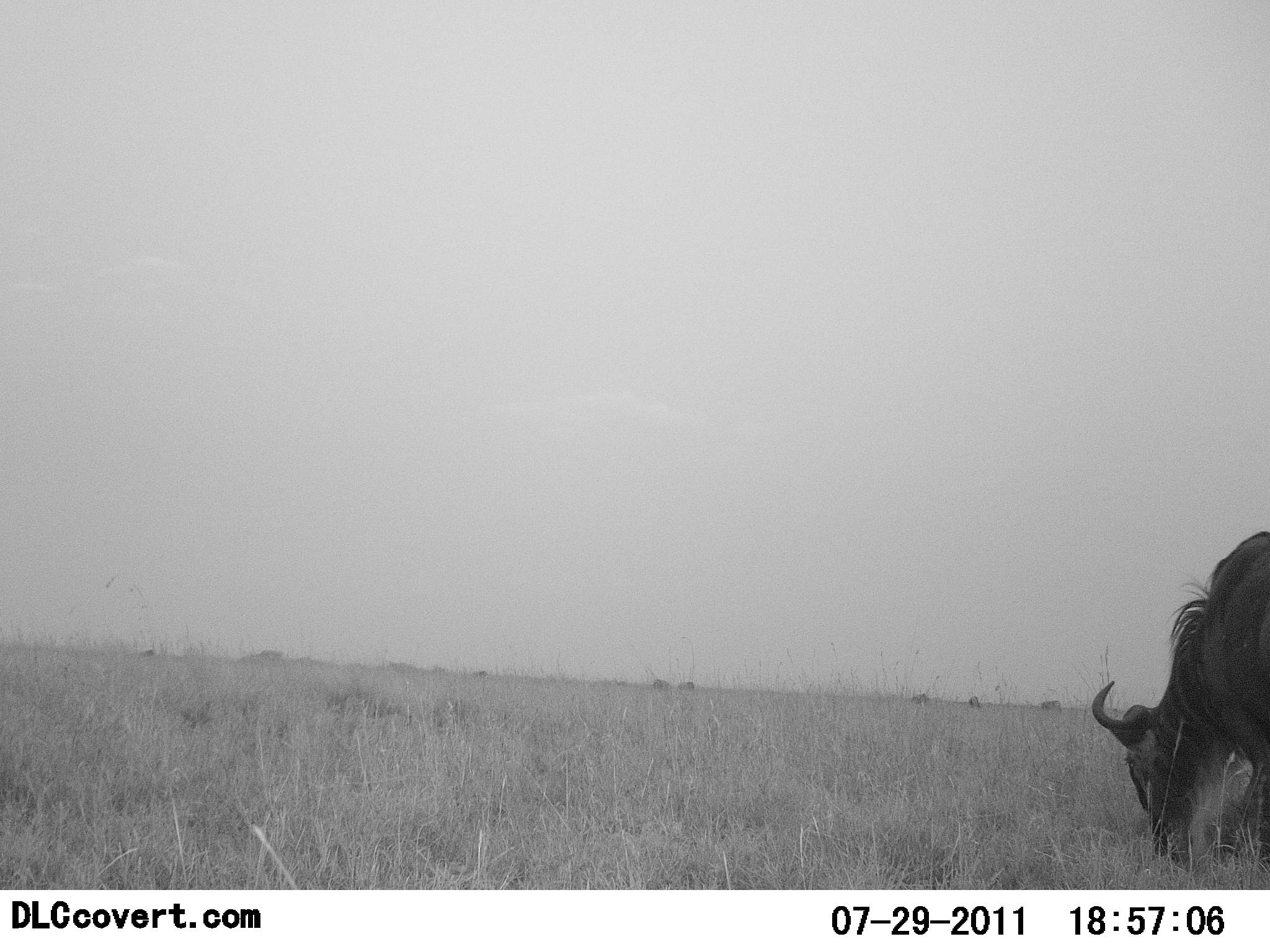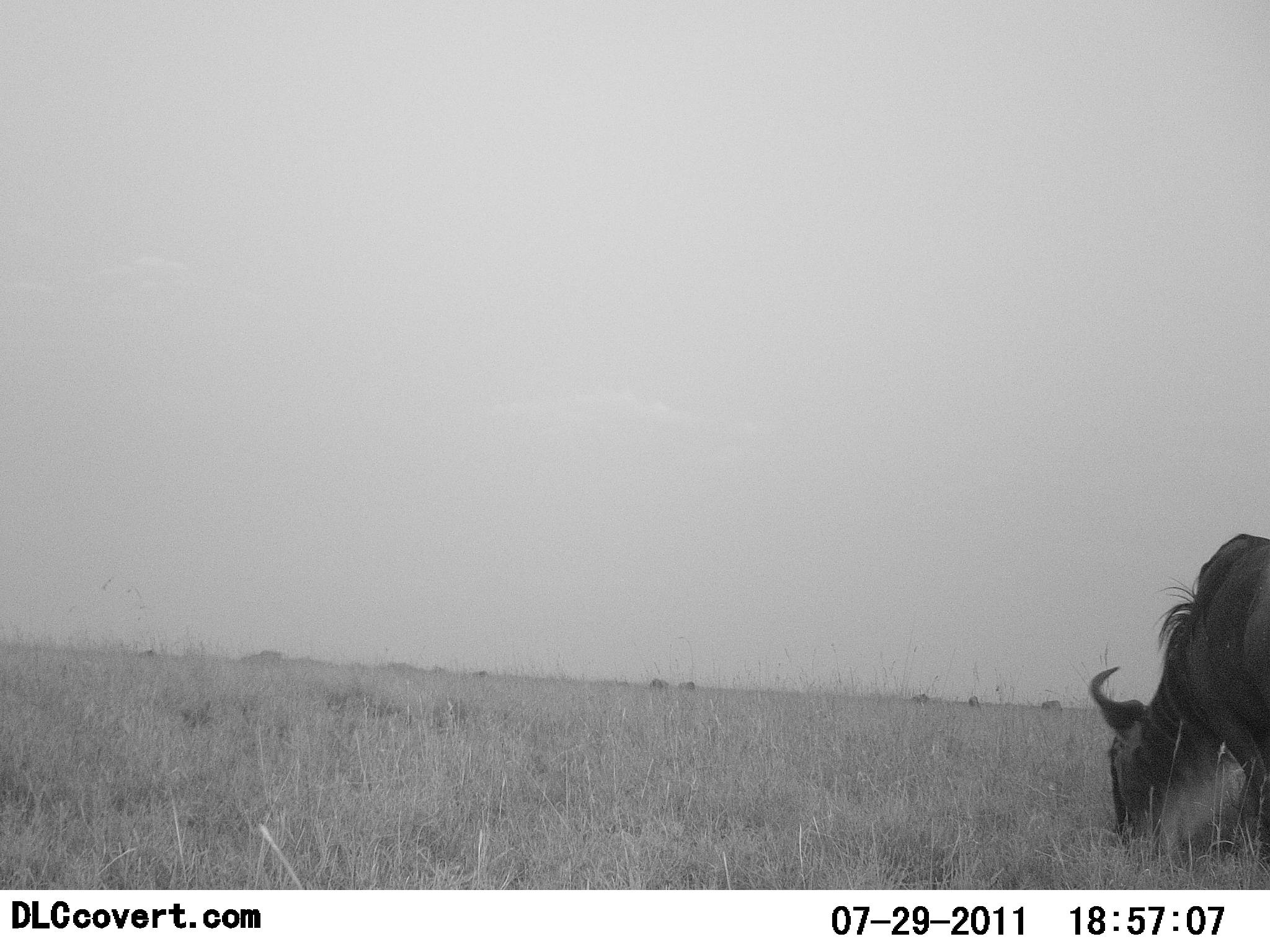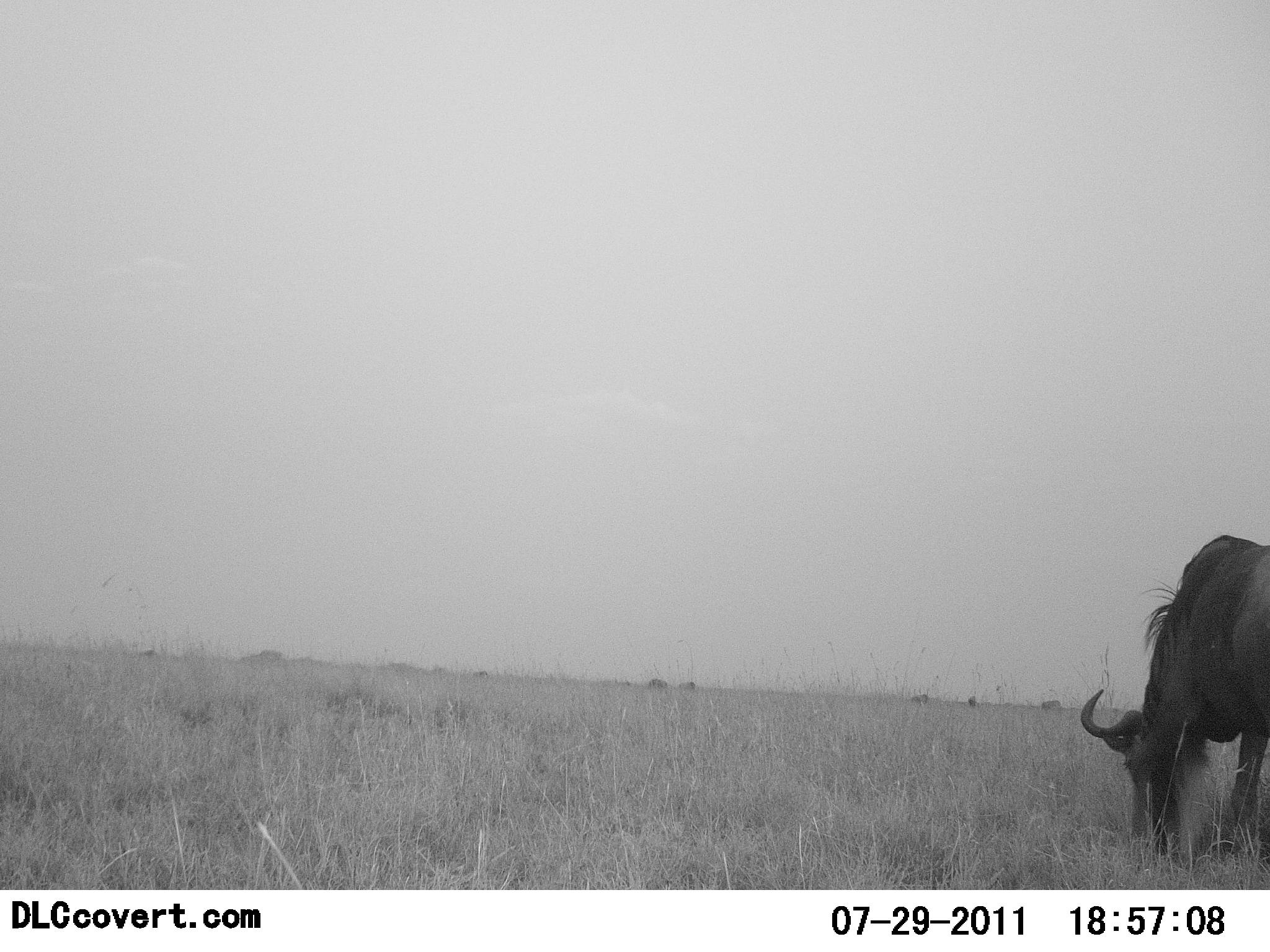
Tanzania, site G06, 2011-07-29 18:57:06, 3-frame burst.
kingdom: Animalia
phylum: Chordata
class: Mammalia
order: Artiodactyla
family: Bovidae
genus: Connochaetes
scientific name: Connochaetes taurinus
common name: blue wildebeest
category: wildebeest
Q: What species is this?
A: Wildebeest (blue wildebeest) (Connochaetes taurinus).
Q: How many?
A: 1.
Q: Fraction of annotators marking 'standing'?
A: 21%.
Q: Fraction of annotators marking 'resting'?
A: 0%.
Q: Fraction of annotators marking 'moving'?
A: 7%.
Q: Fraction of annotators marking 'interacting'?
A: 0%.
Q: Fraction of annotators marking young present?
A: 0%.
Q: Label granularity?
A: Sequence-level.